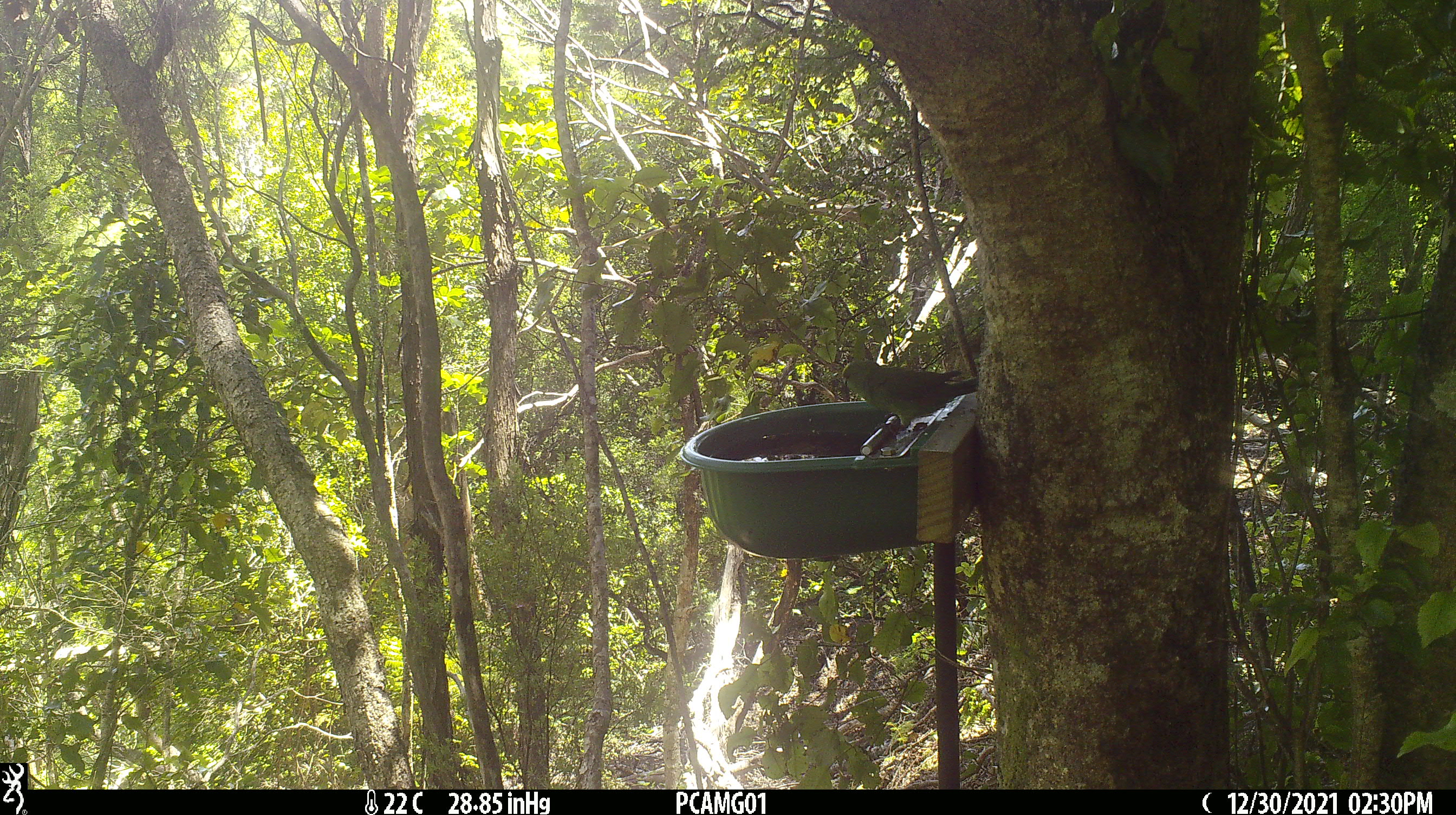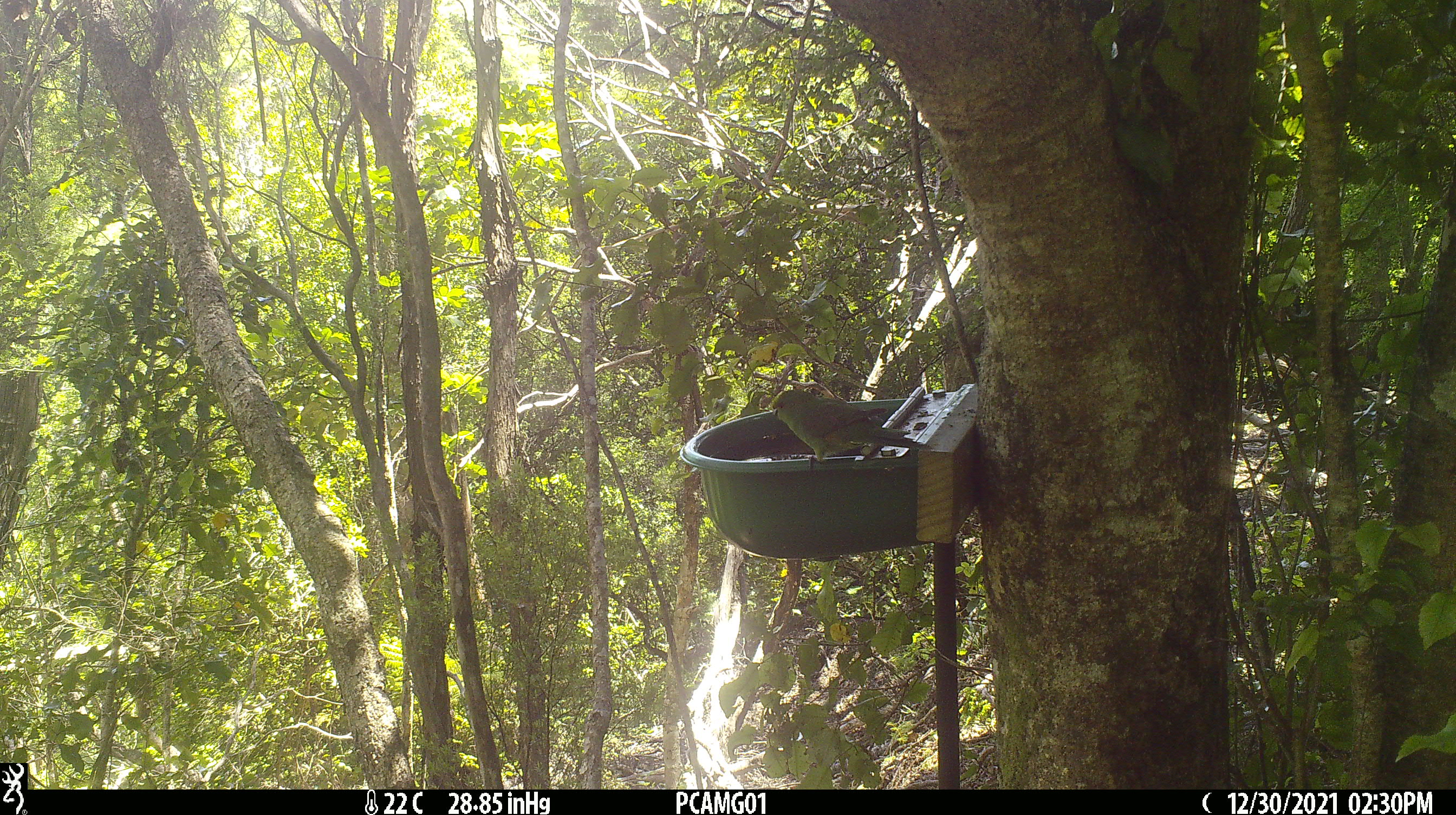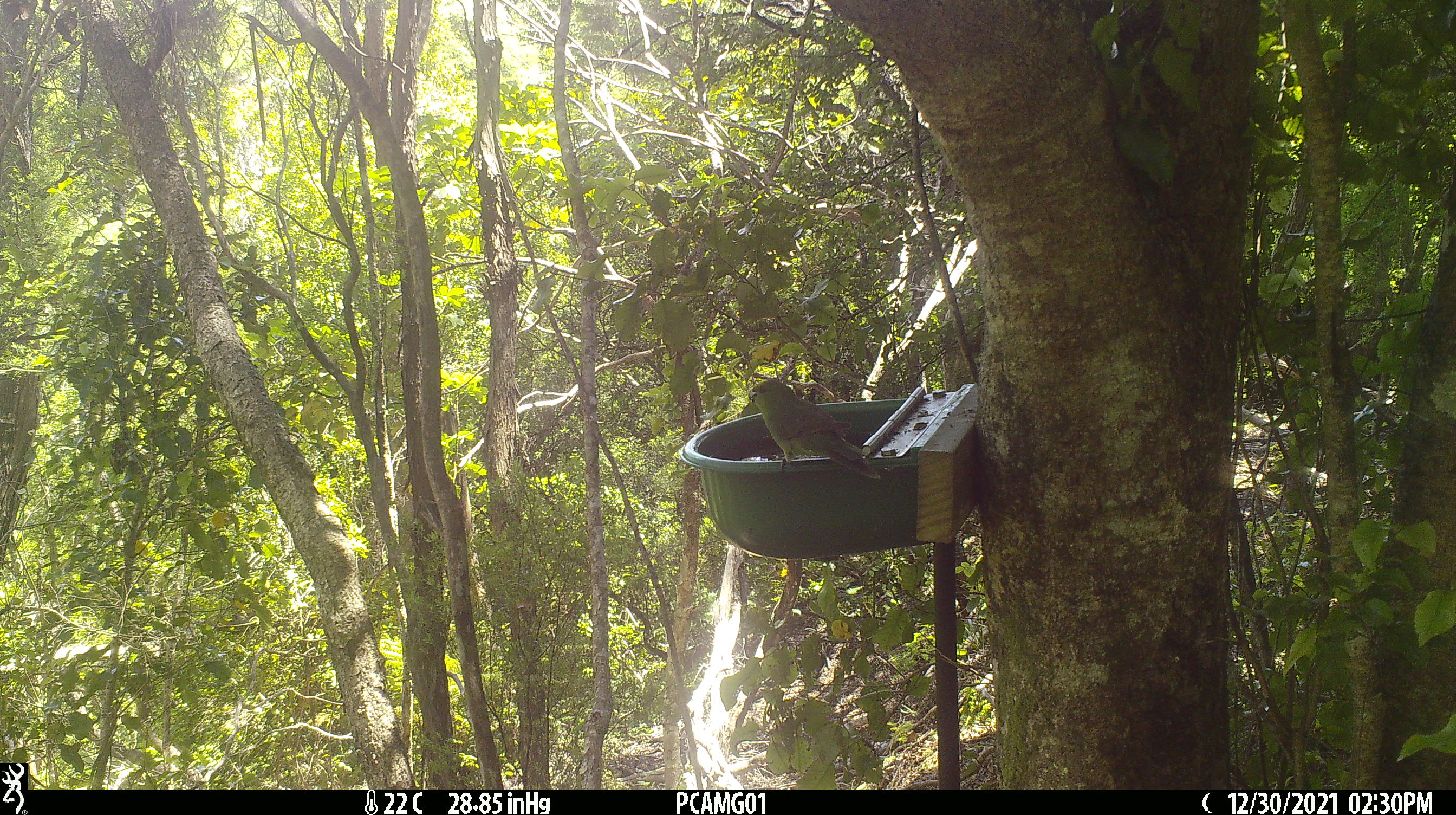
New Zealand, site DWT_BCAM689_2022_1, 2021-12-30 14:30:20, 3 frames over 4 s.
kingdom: Animalia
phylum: Chordata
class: Aves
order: Psittaciformes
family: Psittaculidae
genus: Cyanoramphus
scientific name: Cyanoramphus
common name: parakeet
Parakeet (Cyanoramphus).